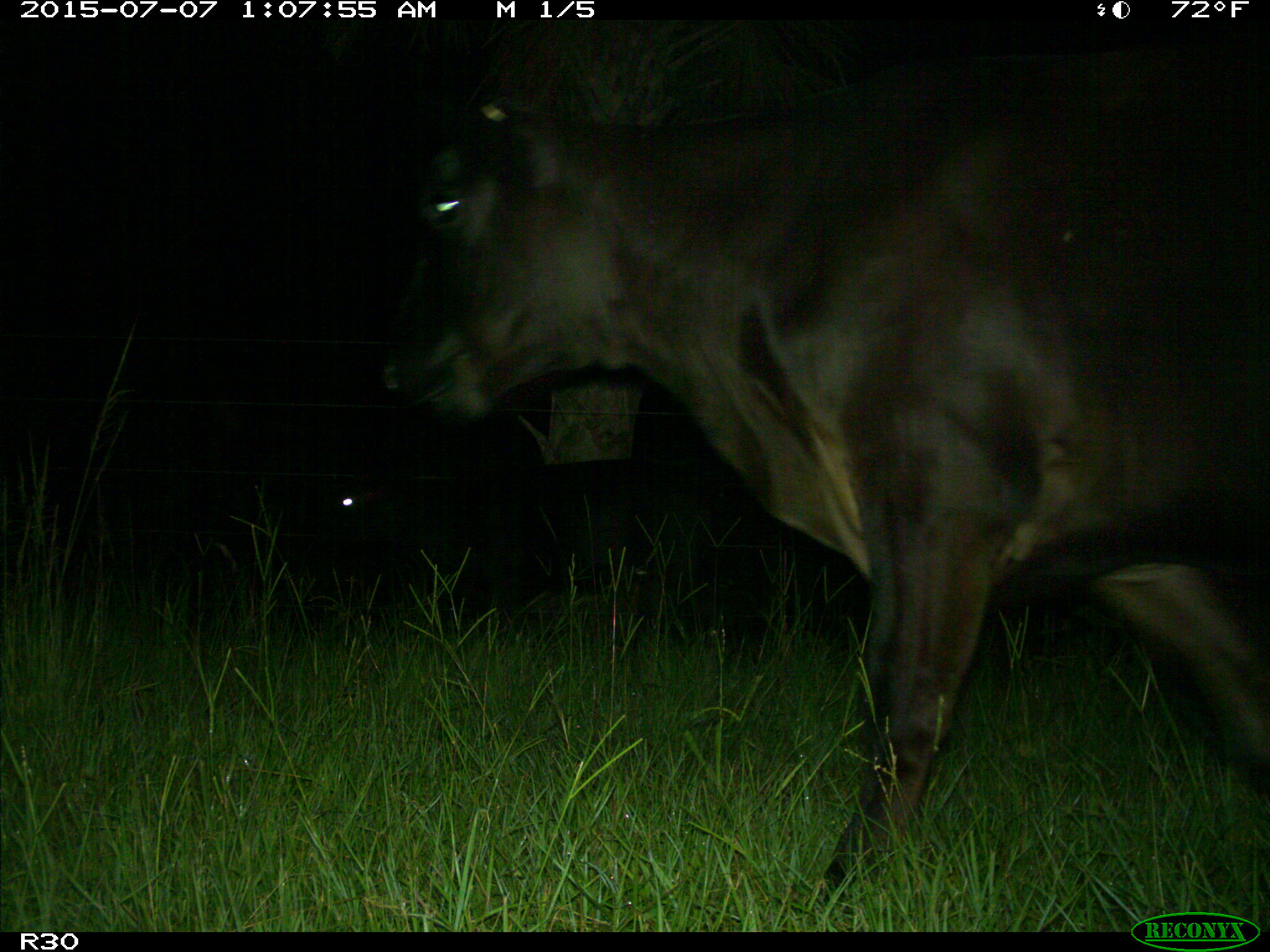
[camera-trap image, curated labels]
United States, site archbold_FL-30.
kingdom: Animalia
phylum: Chordata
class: Mammalia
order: Artiodactyla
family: Bovidae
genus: Bos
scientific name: Bos taurus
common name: domestic cow